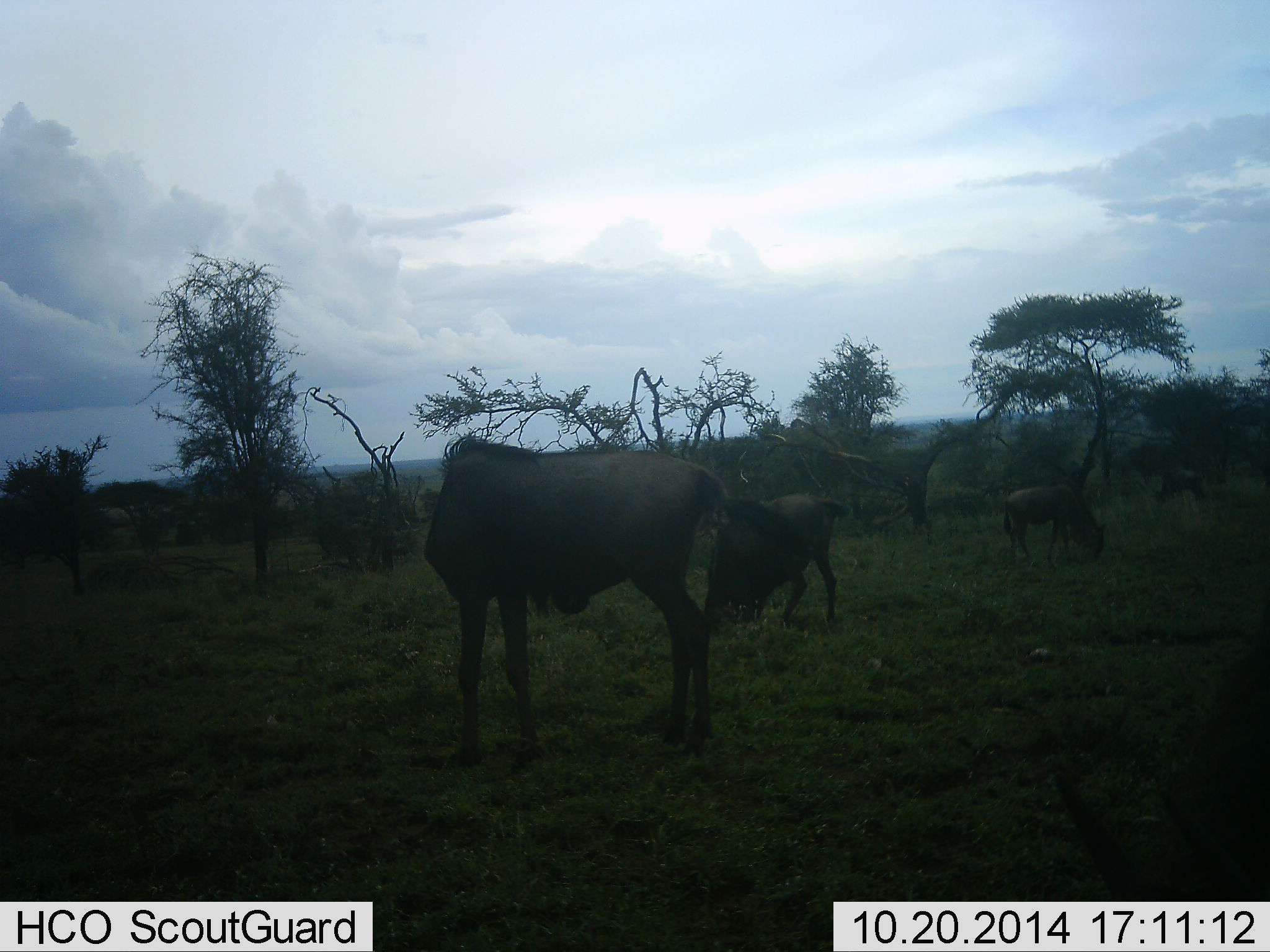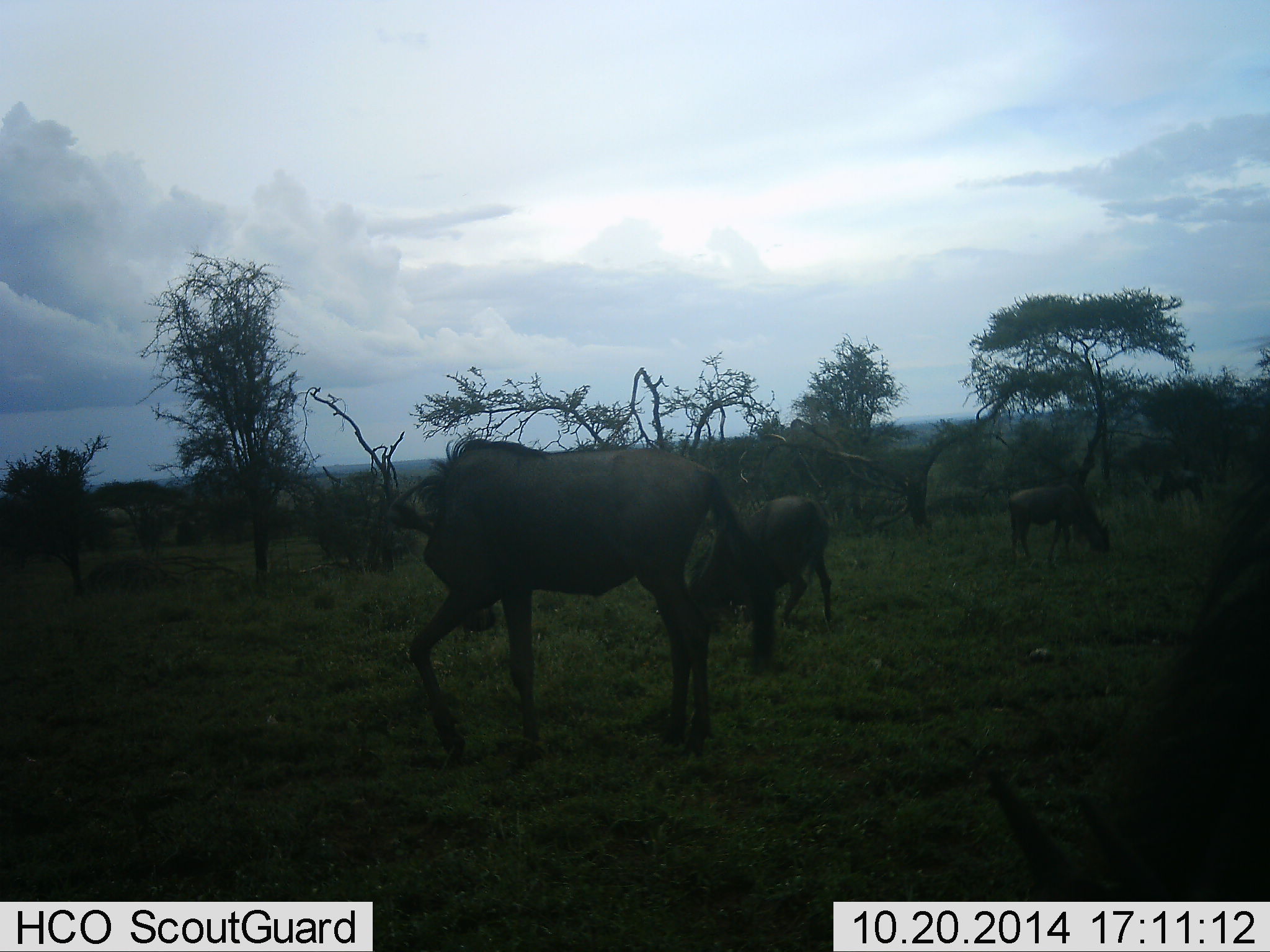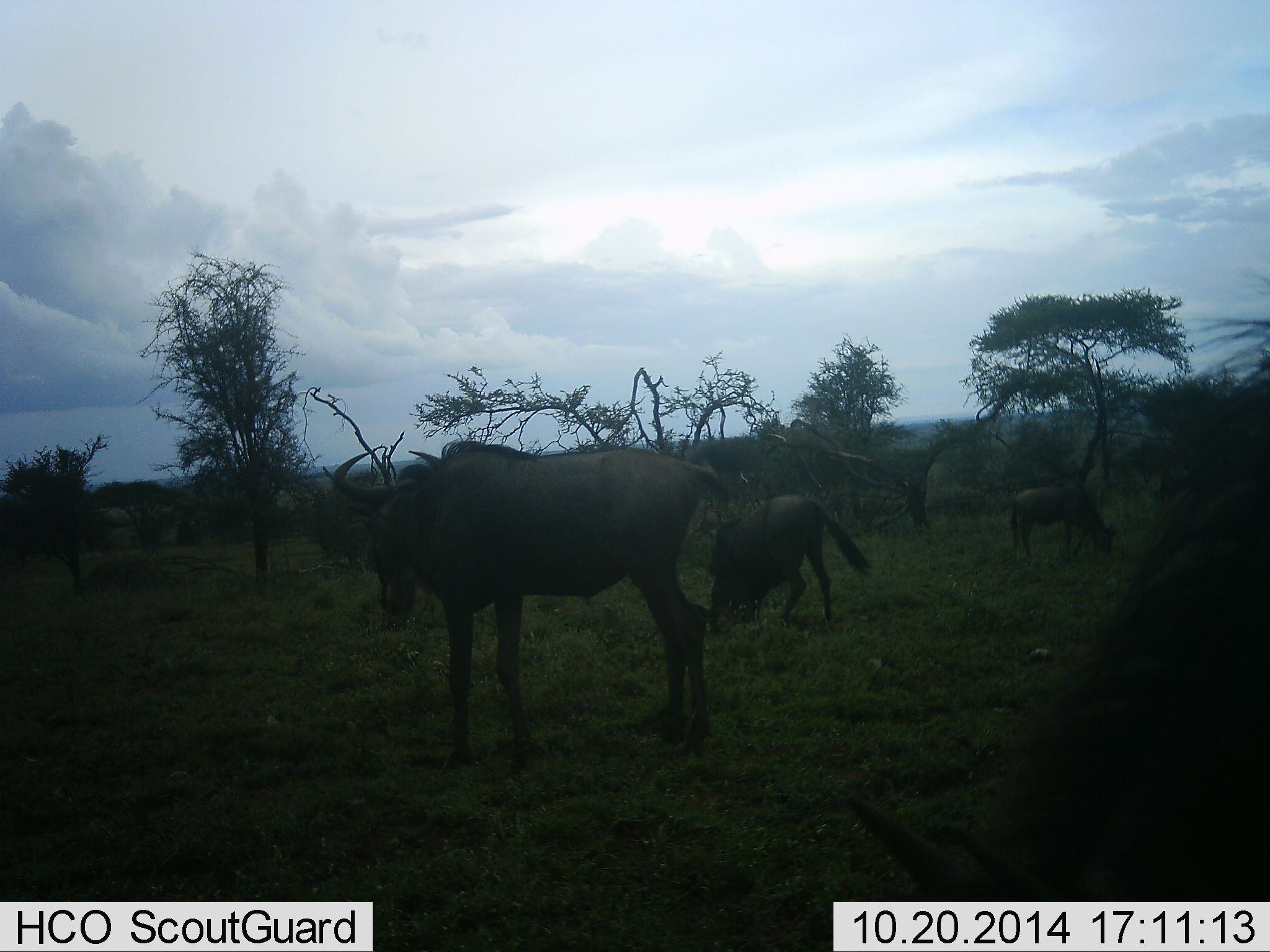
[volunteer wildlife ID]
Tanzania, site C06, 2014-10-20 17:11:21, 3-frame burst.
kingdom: Animalia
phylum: Chordata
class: Mammalia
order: Artiodactyla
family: Bovidae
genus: Connochaetes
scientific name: Connochaetes taurinus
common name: blue wildebeest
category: wildebeest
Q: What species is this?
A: Wildebeest (blue wildebeest) (Connochaetes taurinus).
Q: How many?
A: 5.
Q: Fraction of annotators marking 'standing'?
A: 30%.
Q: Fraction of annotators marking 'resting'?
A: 10%.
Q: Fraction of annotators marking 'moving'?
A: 30%.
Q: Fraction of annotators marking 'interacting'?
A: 10%.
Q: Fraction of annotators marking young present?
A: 0%.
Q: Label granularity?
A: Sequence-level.